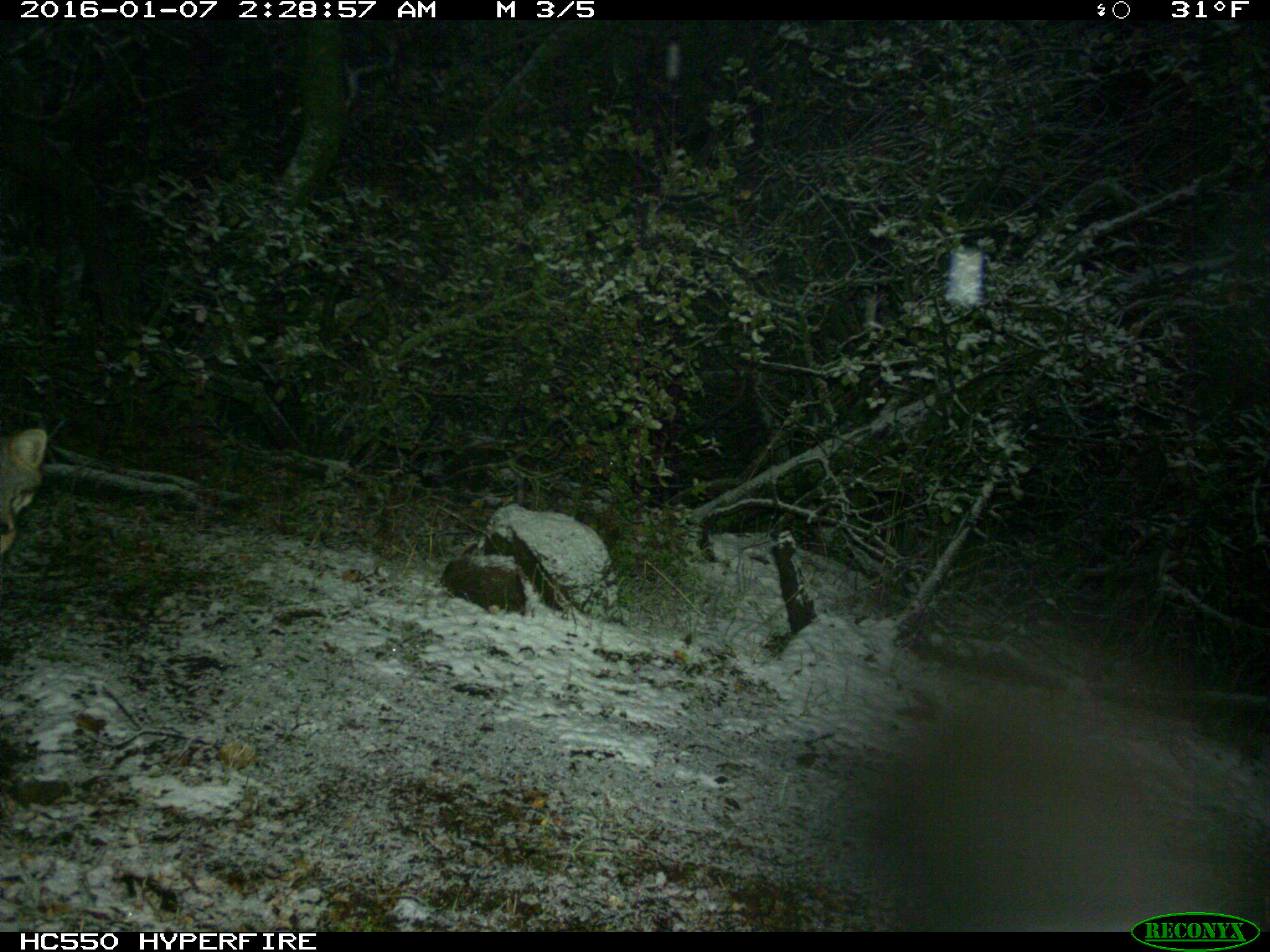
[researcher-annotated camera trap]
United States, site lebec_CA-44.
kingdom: Animalia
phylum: Chordata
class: Mammalia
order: Carnivora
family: Canidae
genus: Urocyon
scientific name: Urocyon cinereoargenteus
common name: gray fox